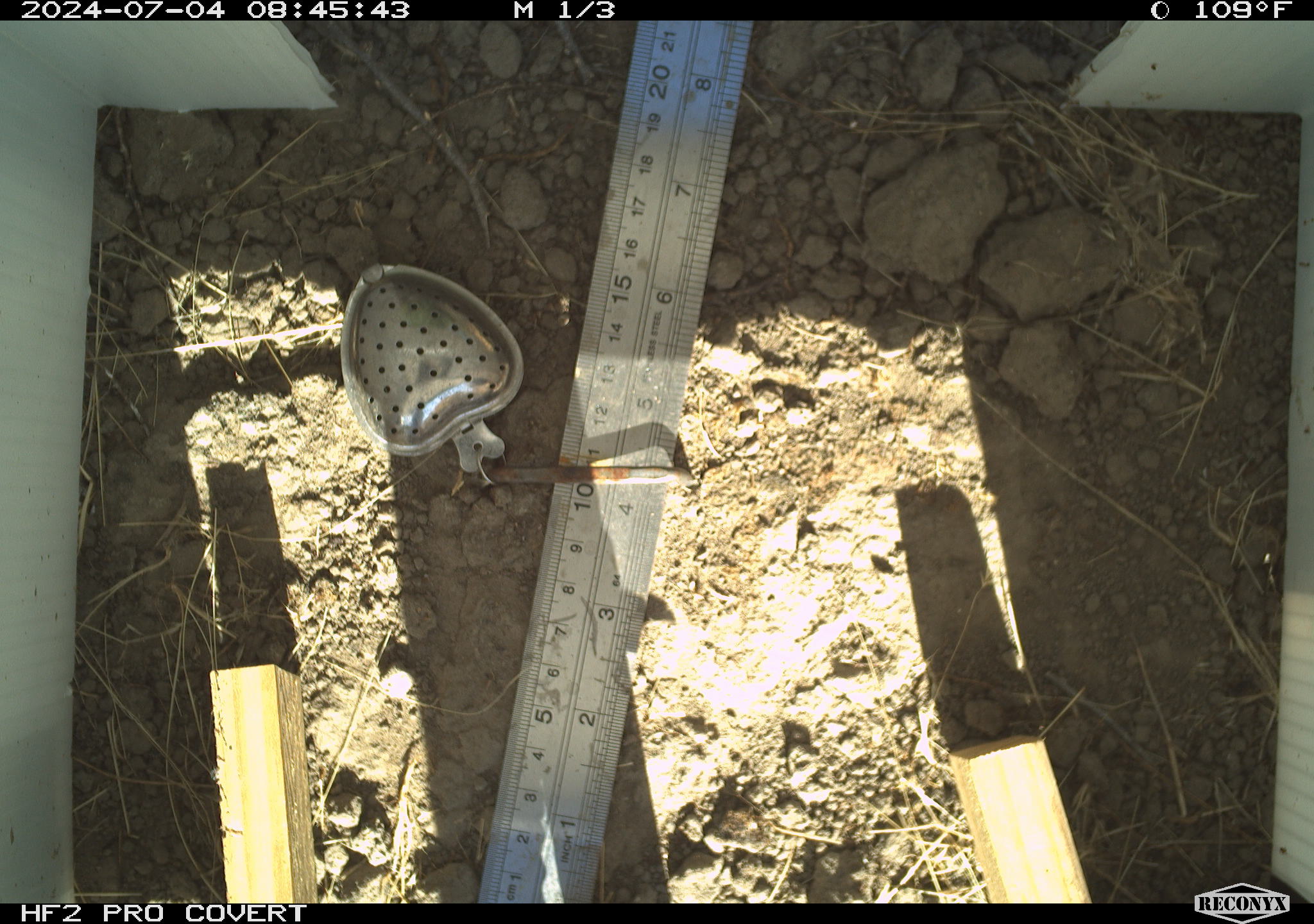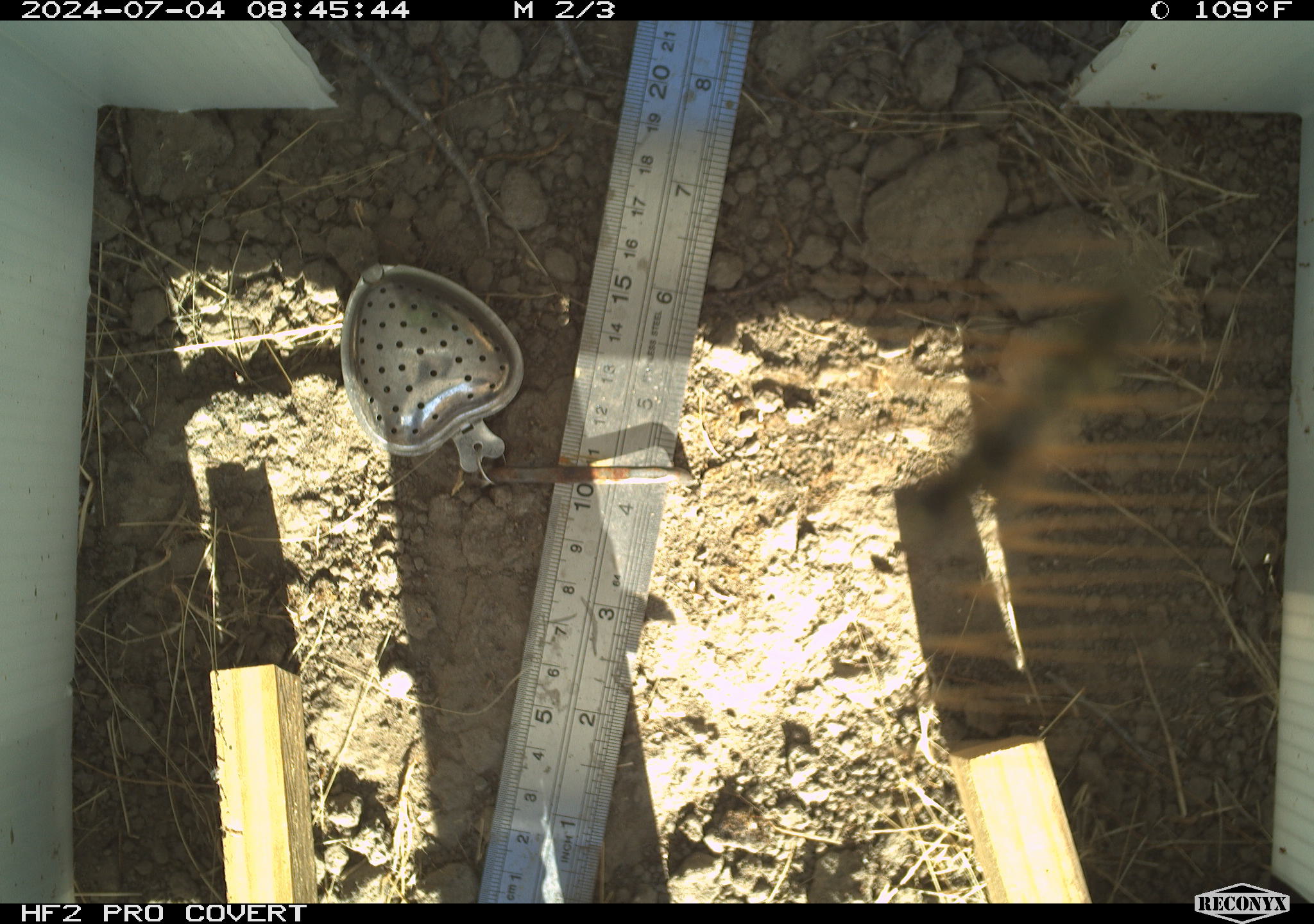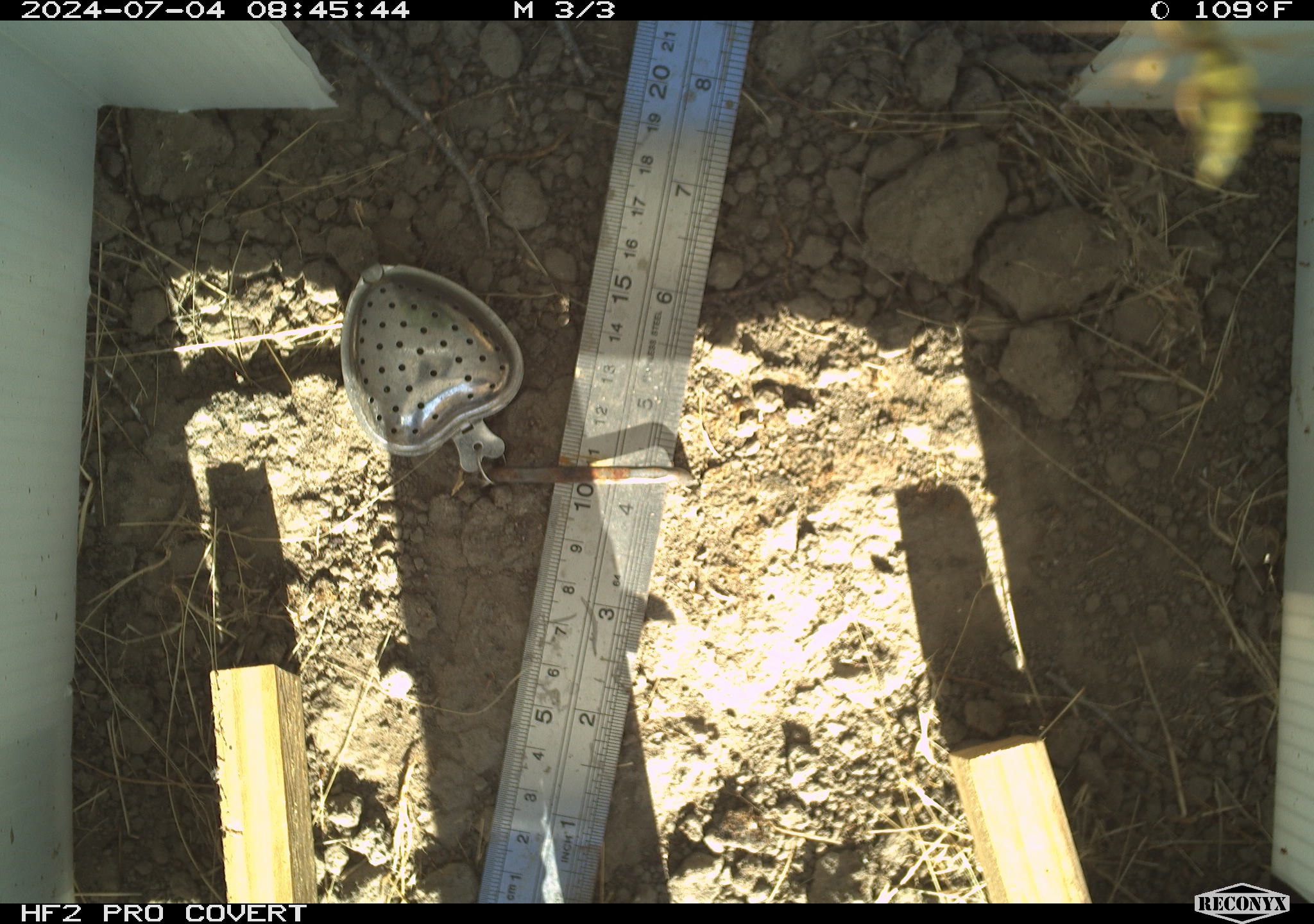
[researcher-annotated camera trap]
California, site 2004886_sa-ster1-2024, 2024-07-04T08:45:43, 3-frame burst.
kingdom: Animalia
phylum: Arthropoda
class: Insecta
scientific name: Insecta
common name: insect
Insect (Insecta).